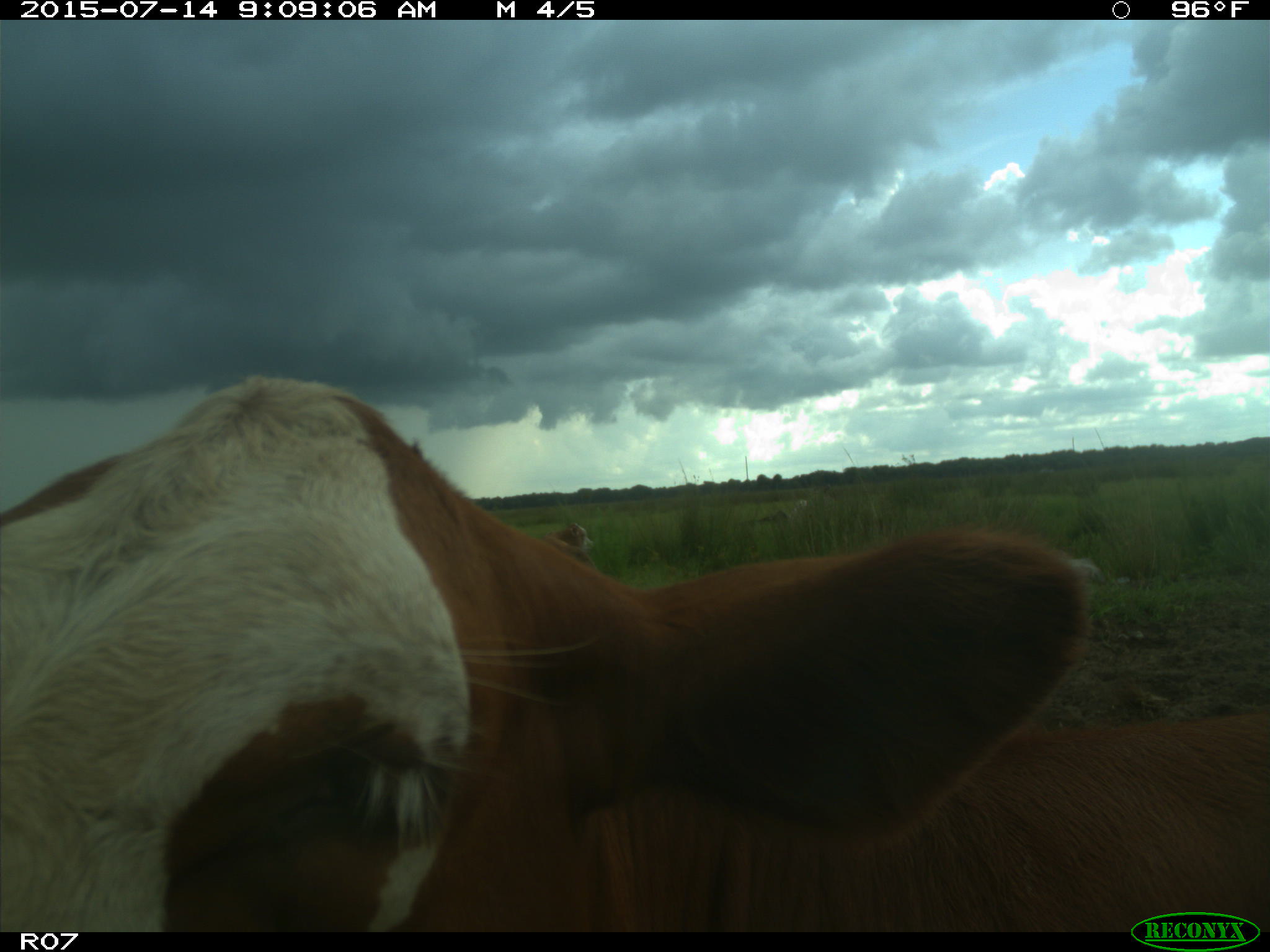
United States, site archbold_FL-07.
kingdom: Animalia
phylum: Chordata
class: Mammalia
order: Artiodactyla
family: Bovidae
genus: Bos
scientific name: Bos taurus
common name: domestic cow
Bos taurus (domestic cow).